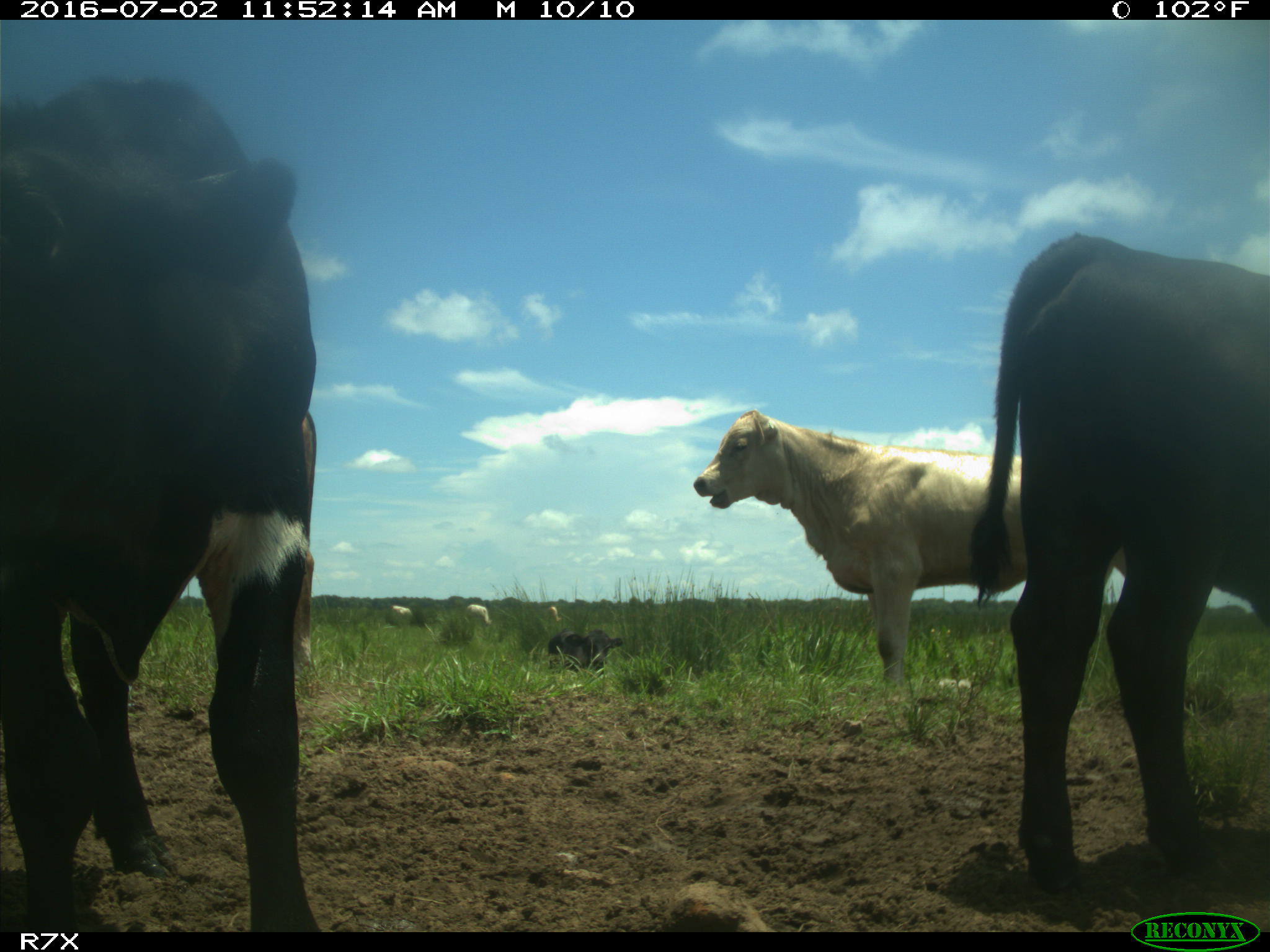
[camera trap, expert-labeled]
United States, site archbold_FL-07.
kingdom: Animalia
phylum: Chordata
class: Mammalia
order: Artiodactyla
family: Bovidae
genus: Bos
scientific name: Bos taurus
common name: domestic cow